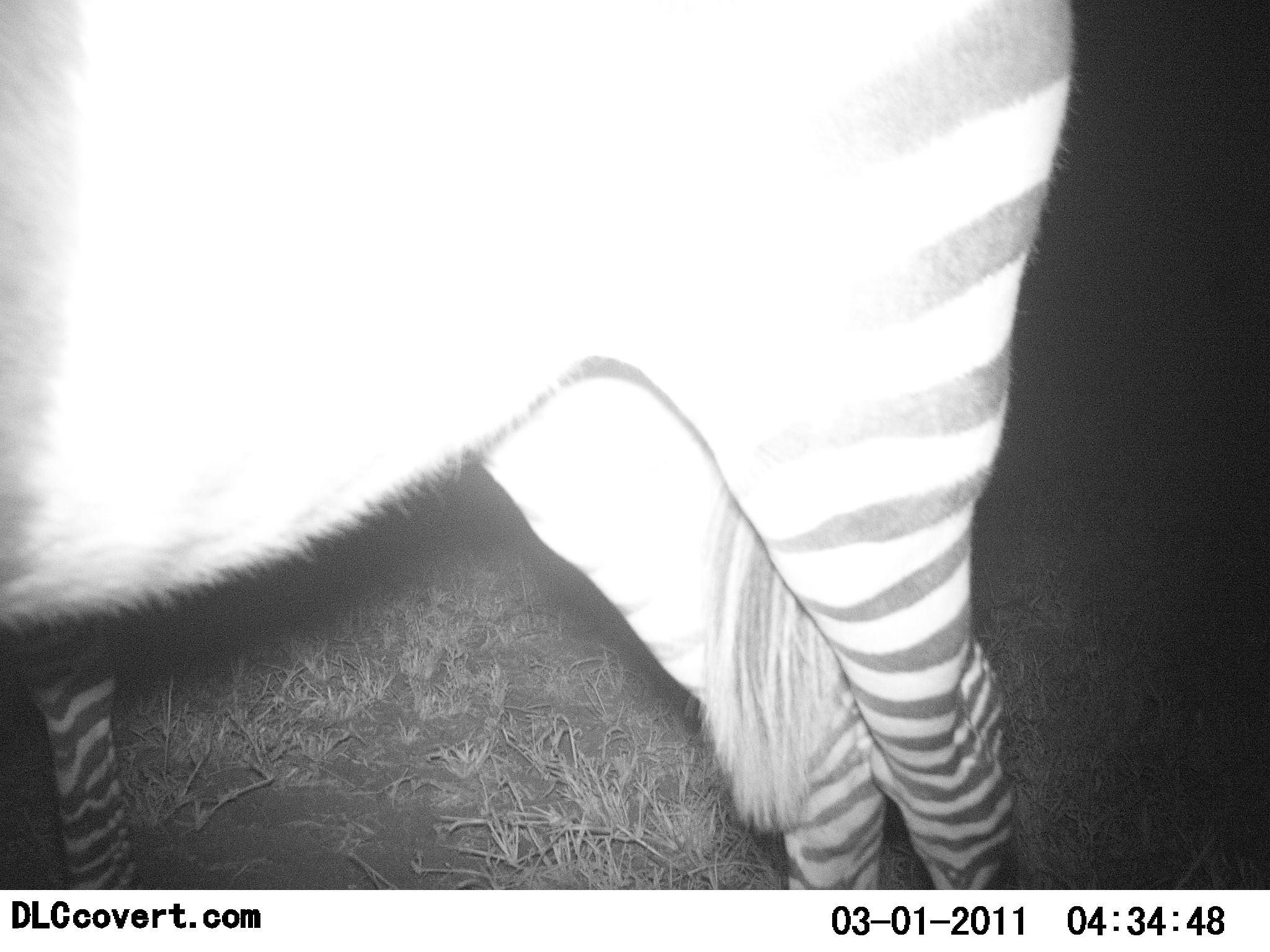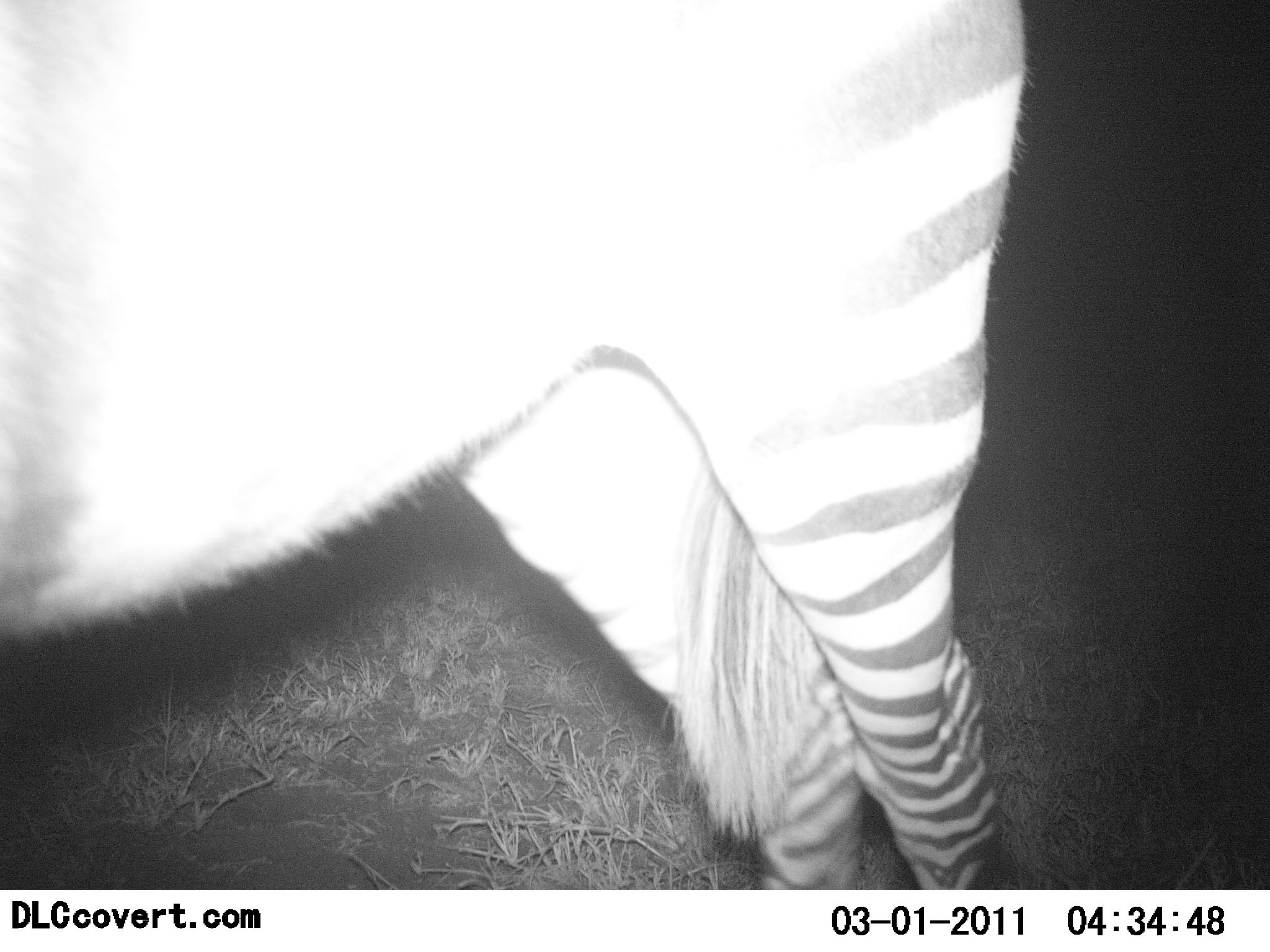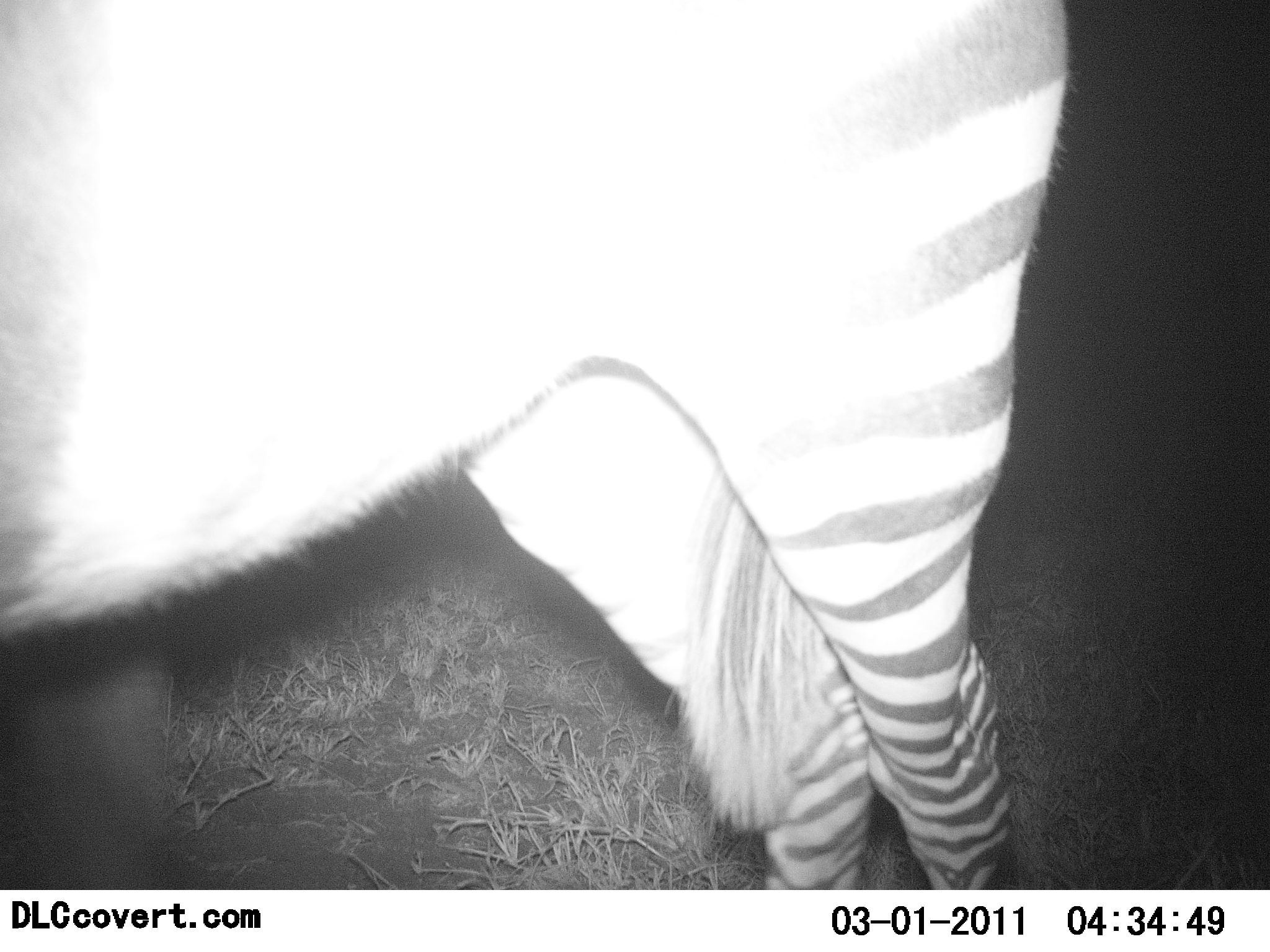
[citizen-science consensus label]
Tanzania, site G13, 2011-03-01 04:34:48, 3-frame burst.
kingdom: Animalia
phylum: Chordata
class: Mammalia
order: Perissodactyla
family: Equidae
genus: Equus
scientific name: Equus quagga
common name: plains zebra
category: zebra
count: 1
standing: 100%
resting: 0%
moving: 0%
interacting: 0%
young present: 0%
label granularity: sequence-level